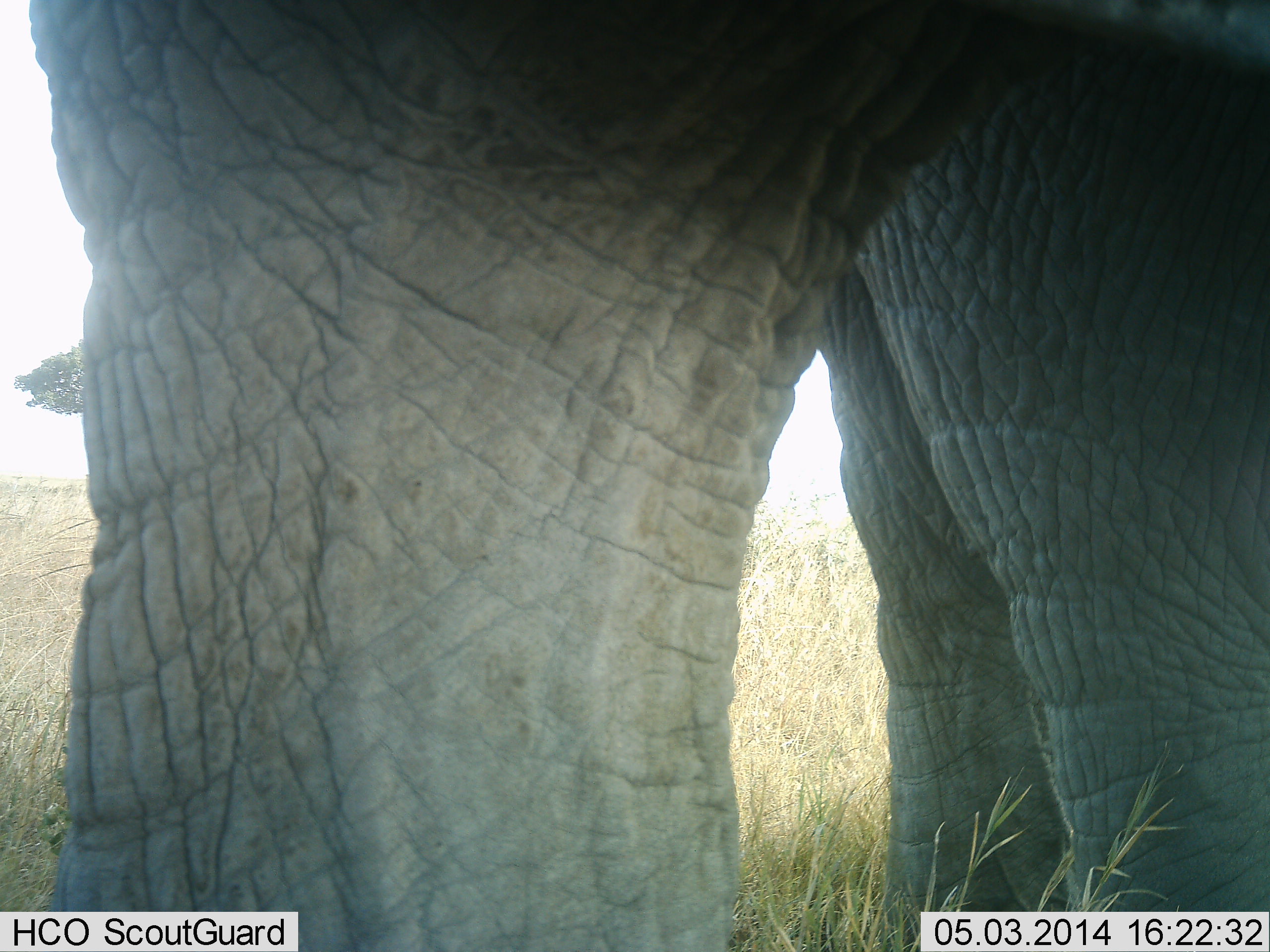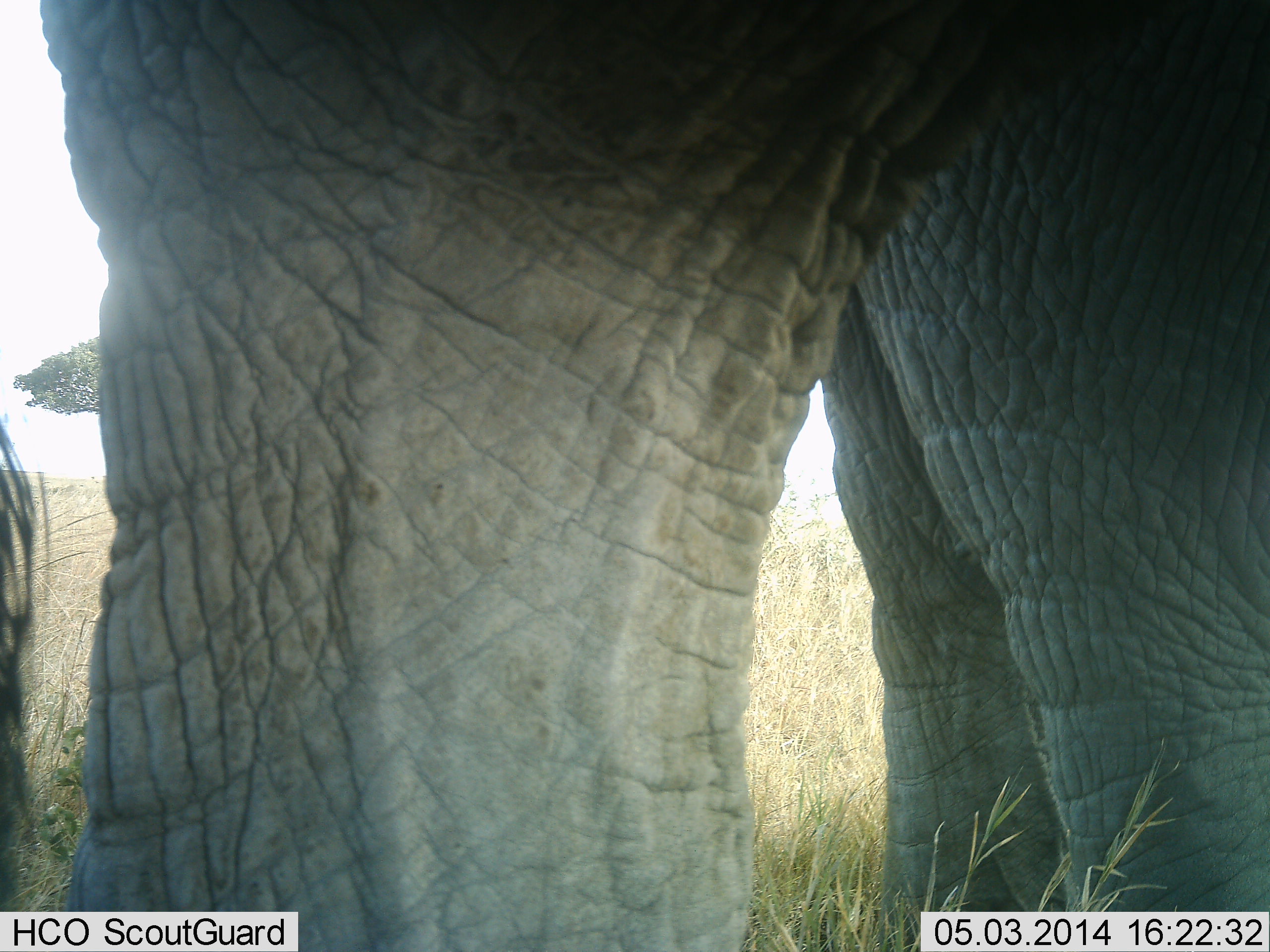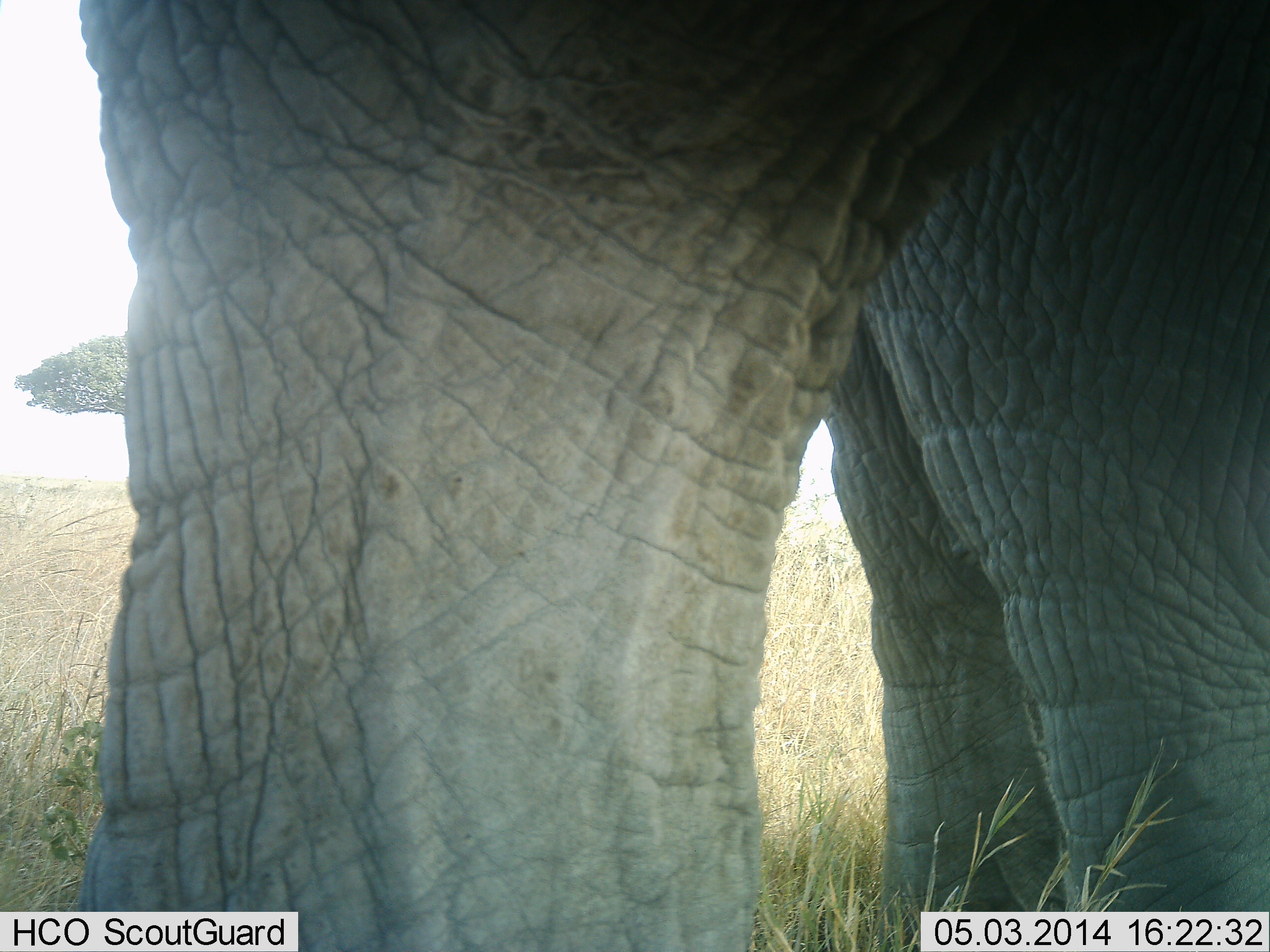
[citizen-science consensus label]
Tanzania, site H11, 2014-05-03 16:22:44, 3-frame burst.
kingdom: Animalia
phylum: Chordata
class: Mammalia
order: Proboscidea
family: Elephantidae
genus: Loxodonta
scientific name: Loxodonta africana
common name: african bush elephant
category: elephant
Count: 1.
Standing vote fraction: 100%.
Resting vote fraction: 0%.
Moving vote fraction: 0%.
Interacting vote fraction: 10%.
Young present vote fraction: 0%.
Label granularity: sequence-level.